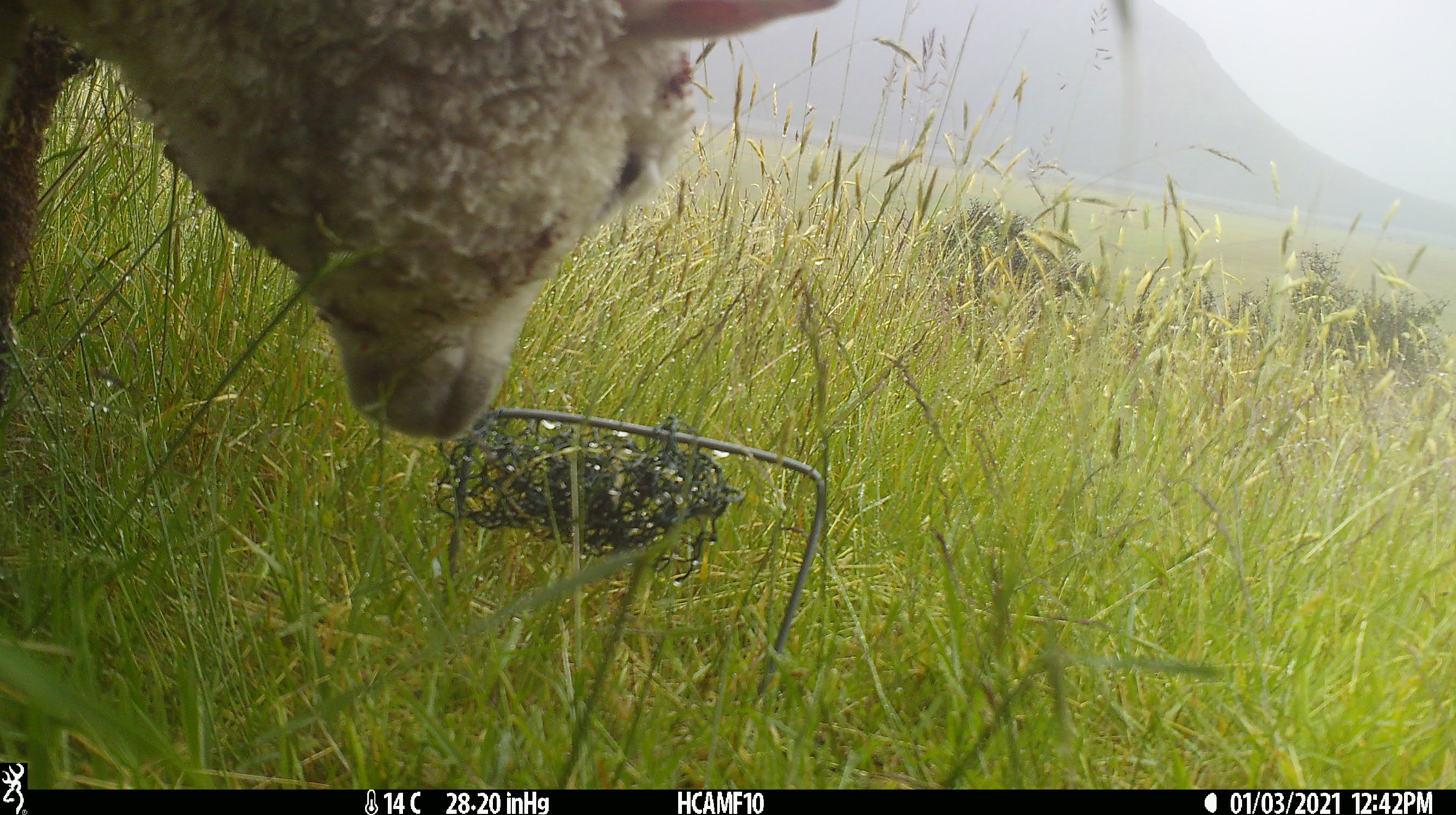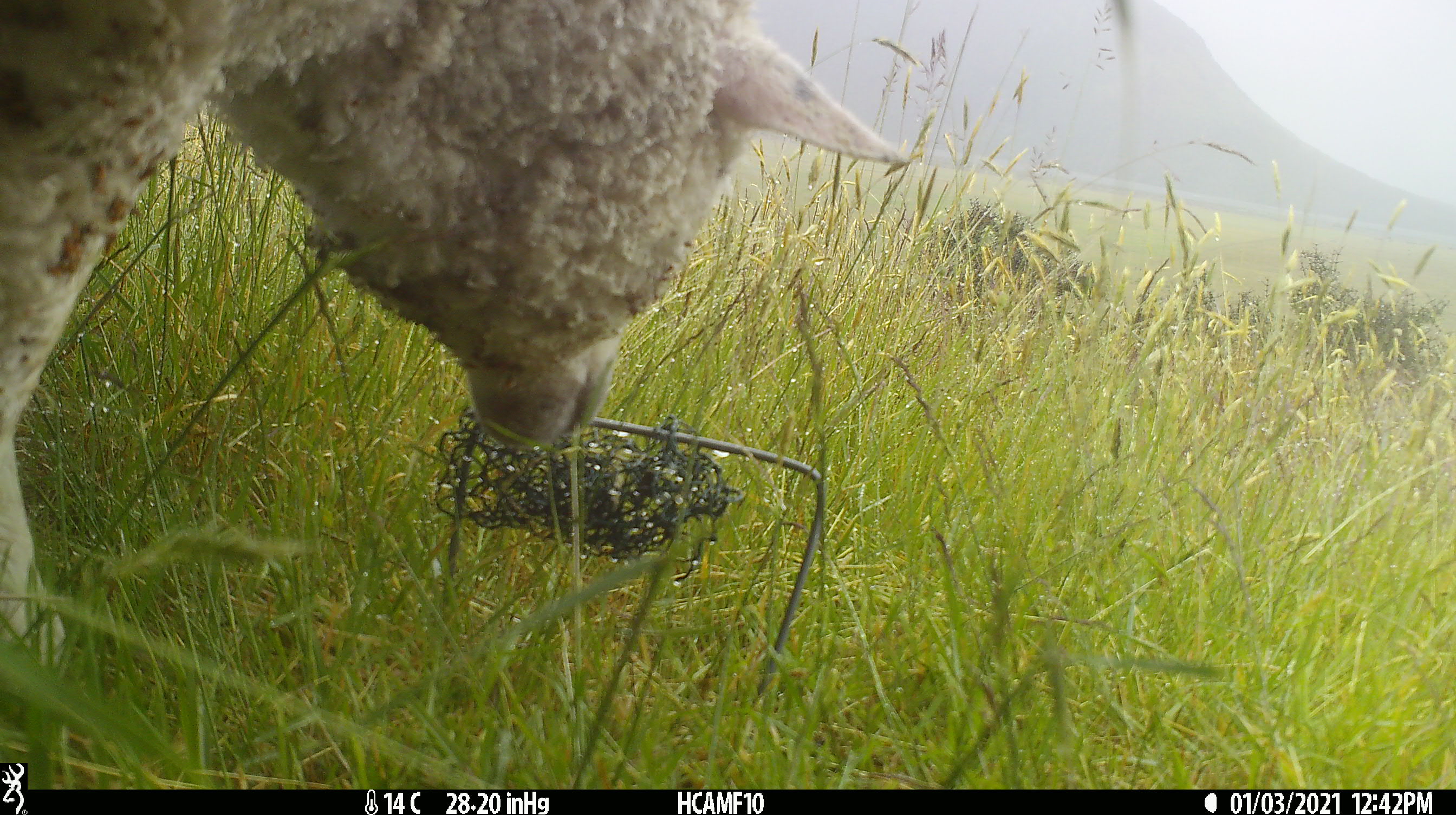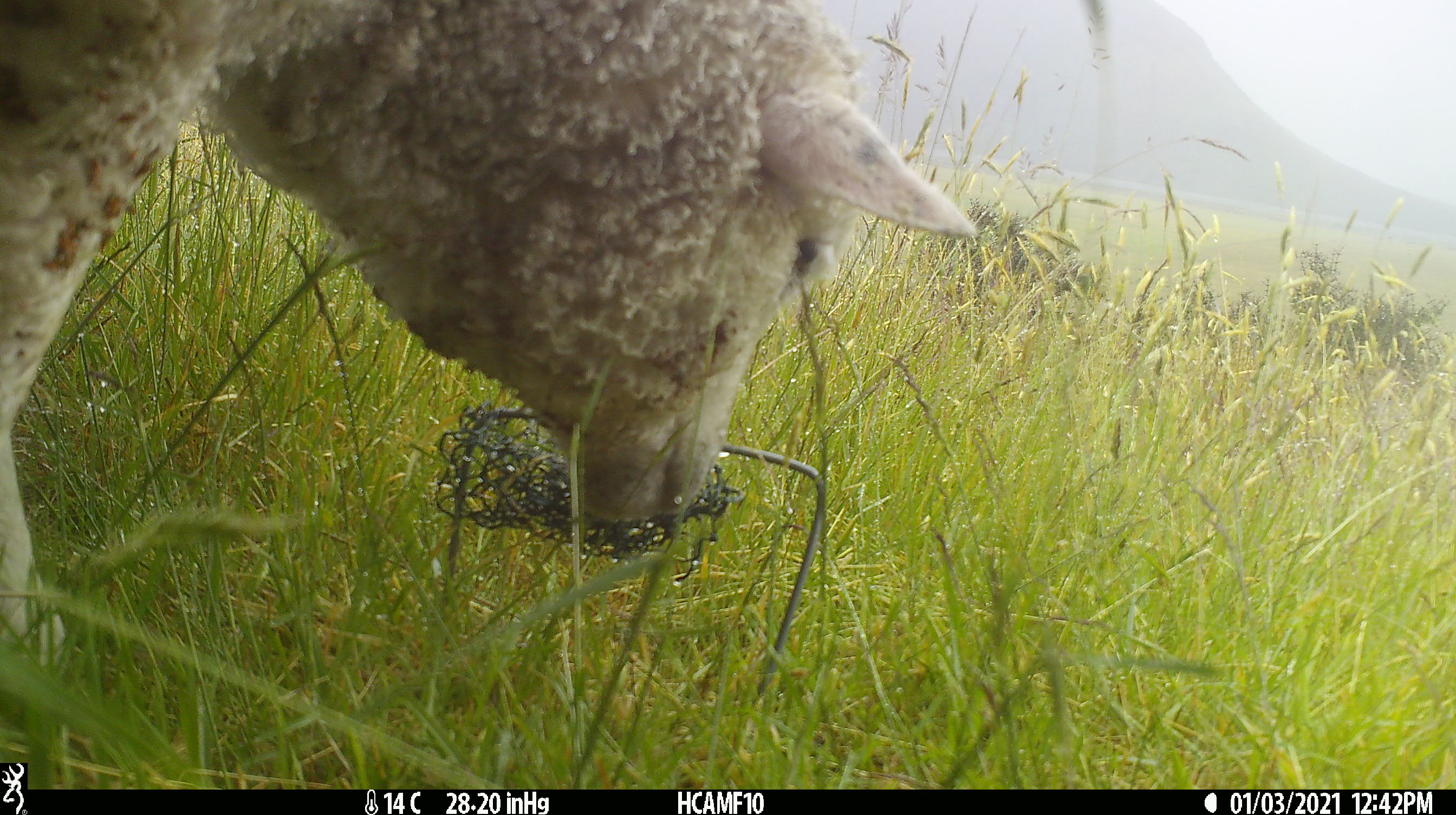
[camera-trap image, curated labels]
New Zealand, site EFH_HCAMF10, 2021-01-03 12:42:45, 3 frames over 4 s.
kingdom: Animalia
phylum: Chordata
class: Mammalia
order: Artiodactyla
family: Bovidae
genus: Ovis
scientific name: Ovis aries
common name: domestic sheep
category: sheep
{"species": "sheep (domestic sheep) (Ovis aries)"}